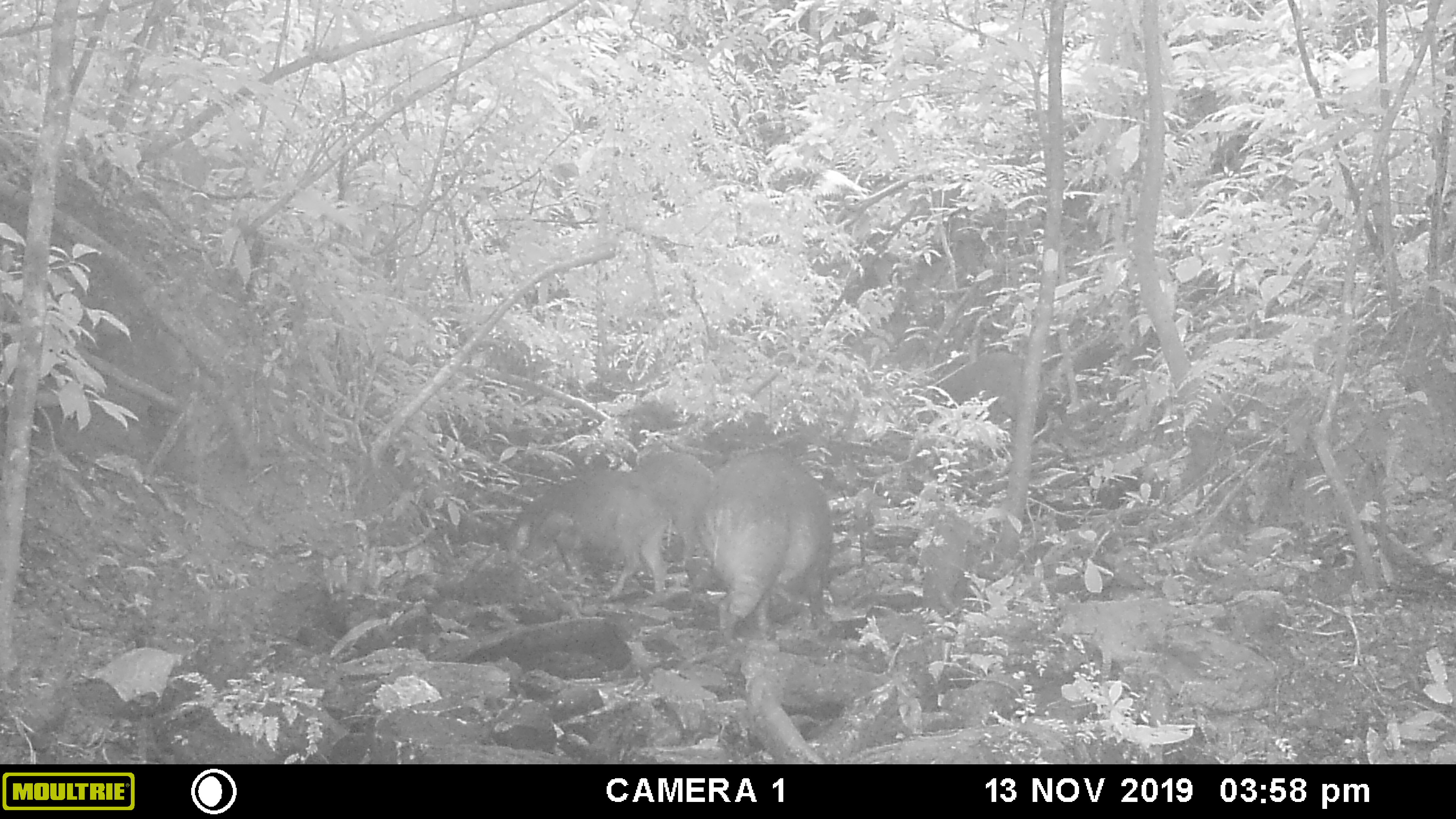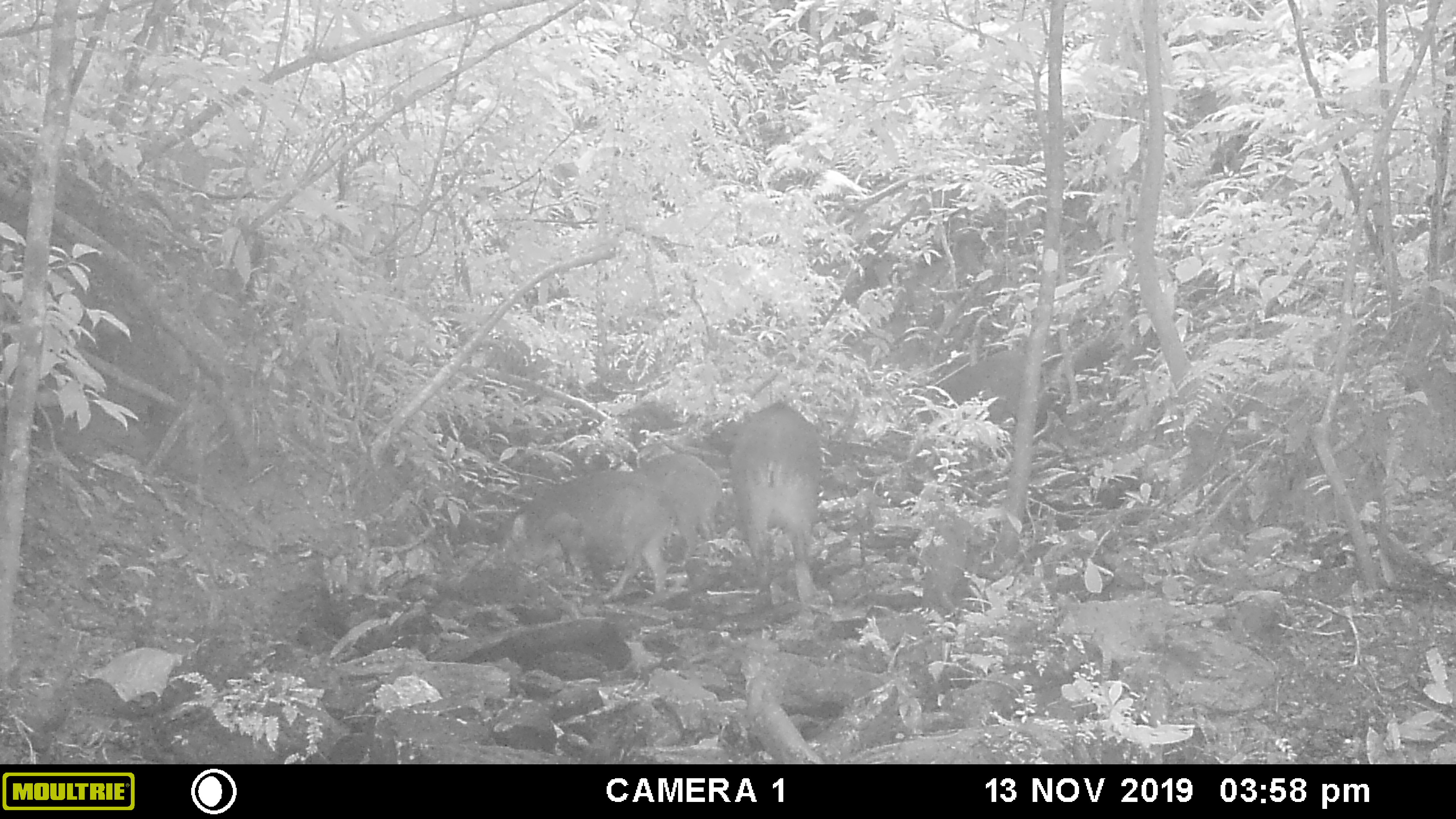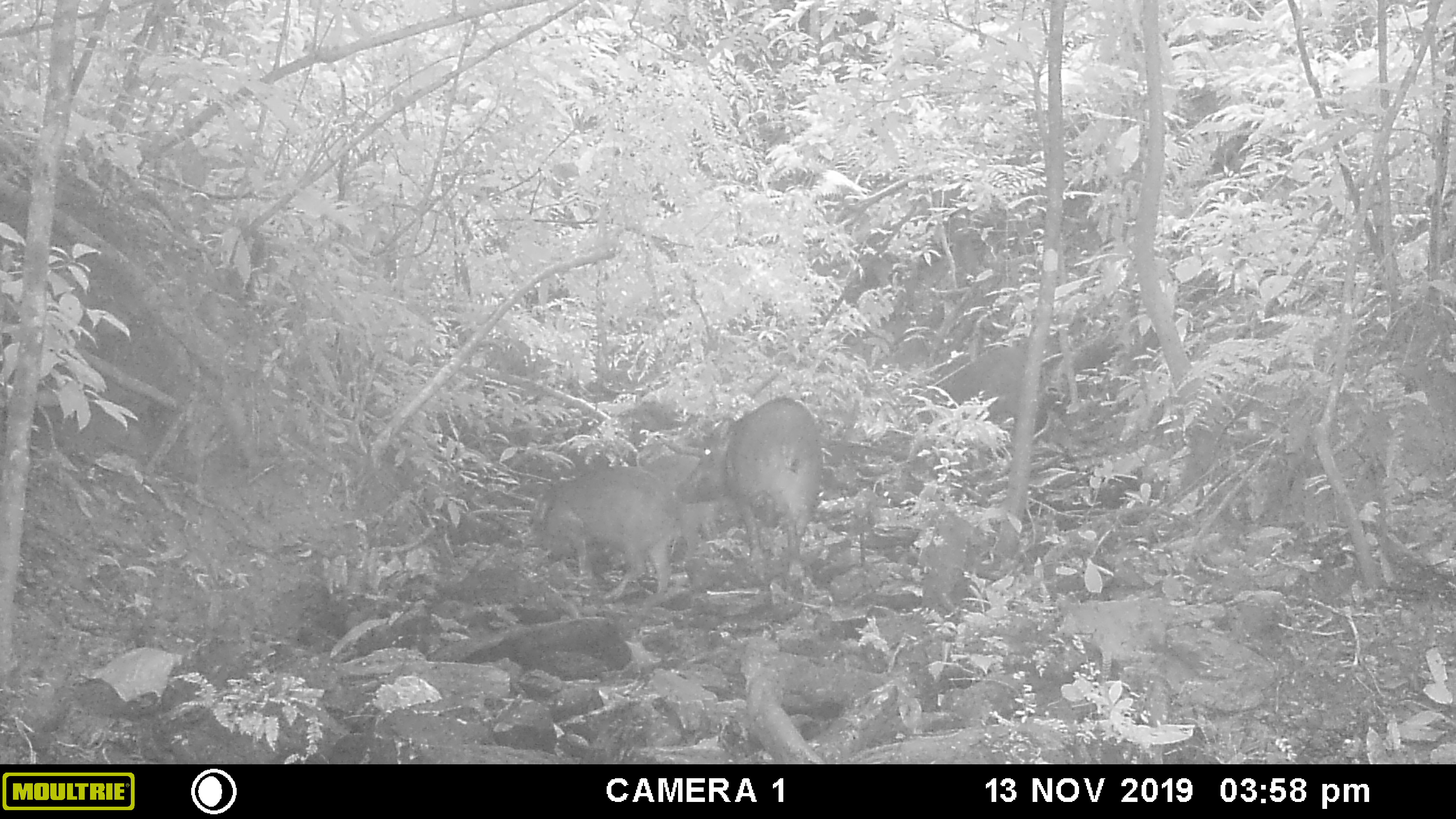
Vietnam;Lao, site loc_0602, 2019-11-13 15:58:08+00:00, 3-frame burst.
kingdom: Animalia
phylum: Chordata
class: Mammalia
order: Artiodactyla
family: Suidae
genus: Sus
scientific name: Sus scrofa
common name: eurasian wild pig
Eurasian wild pig (Sus scrofa). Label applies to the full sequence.